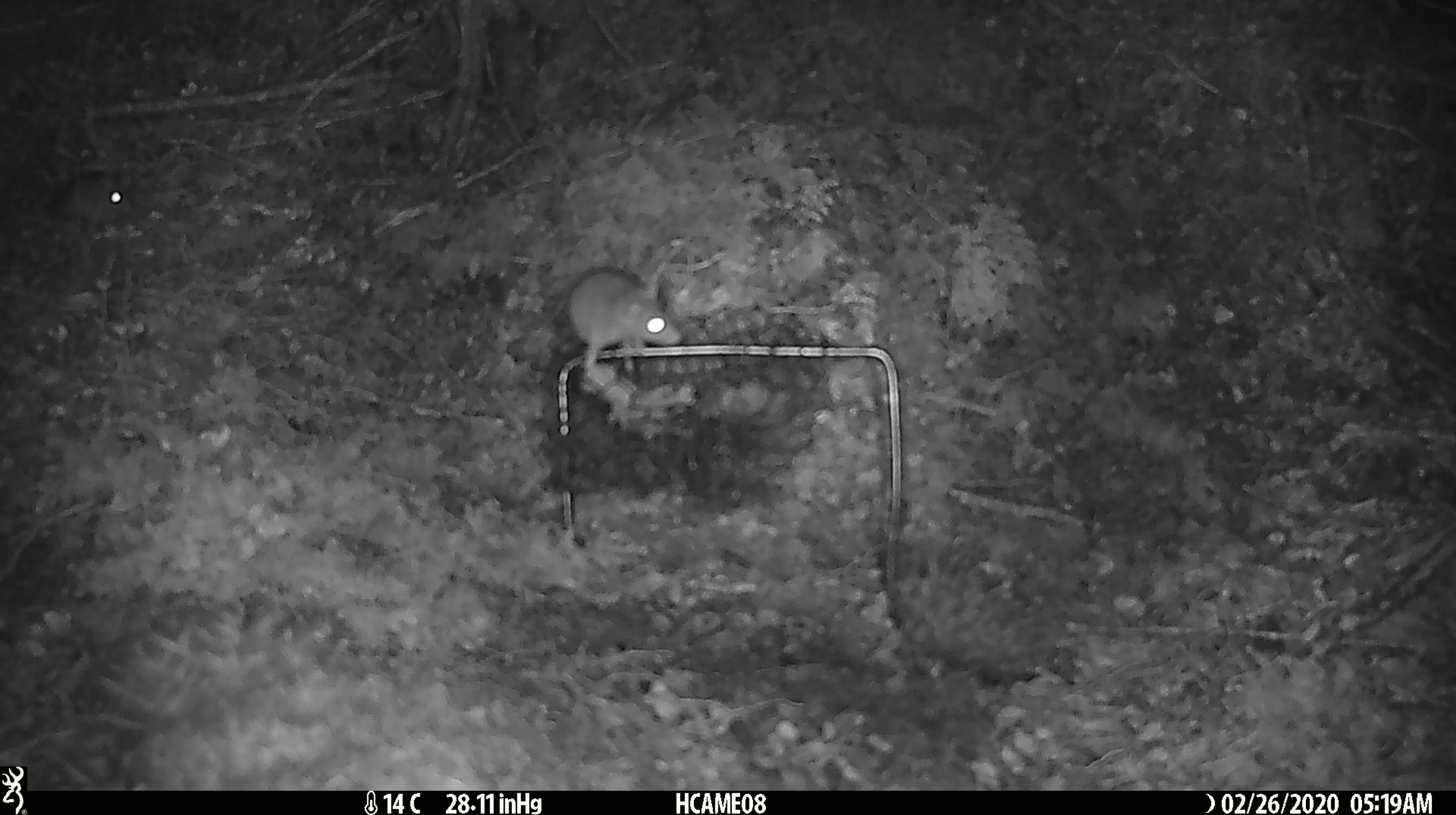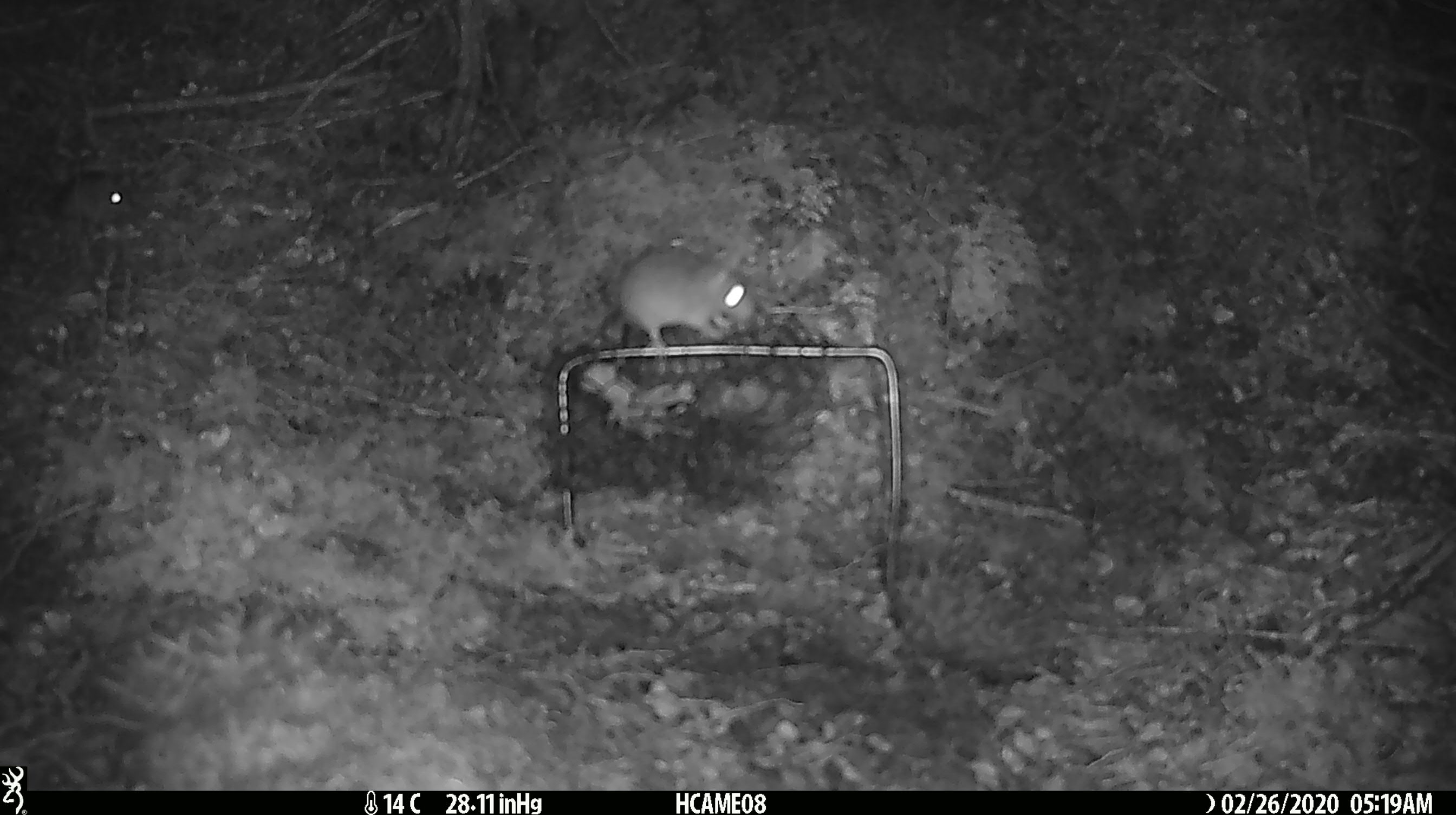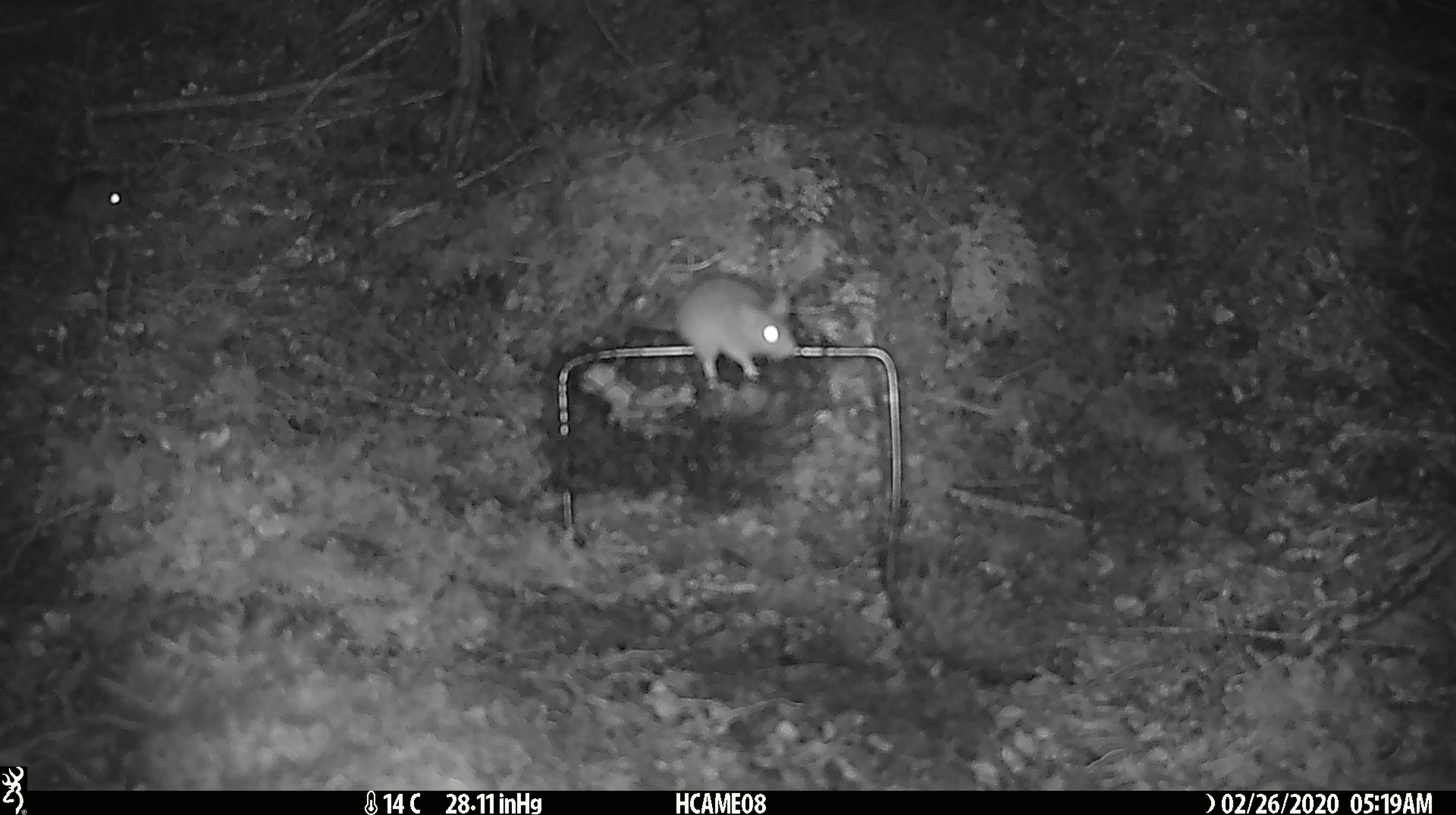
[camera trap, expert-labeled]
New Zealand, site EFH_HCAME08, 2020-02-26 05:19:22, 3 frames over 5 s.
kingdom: Animalia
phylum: Chordata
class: Mammalia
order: Rodentia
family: Muridae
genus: Mus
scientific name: Mus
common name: mouse